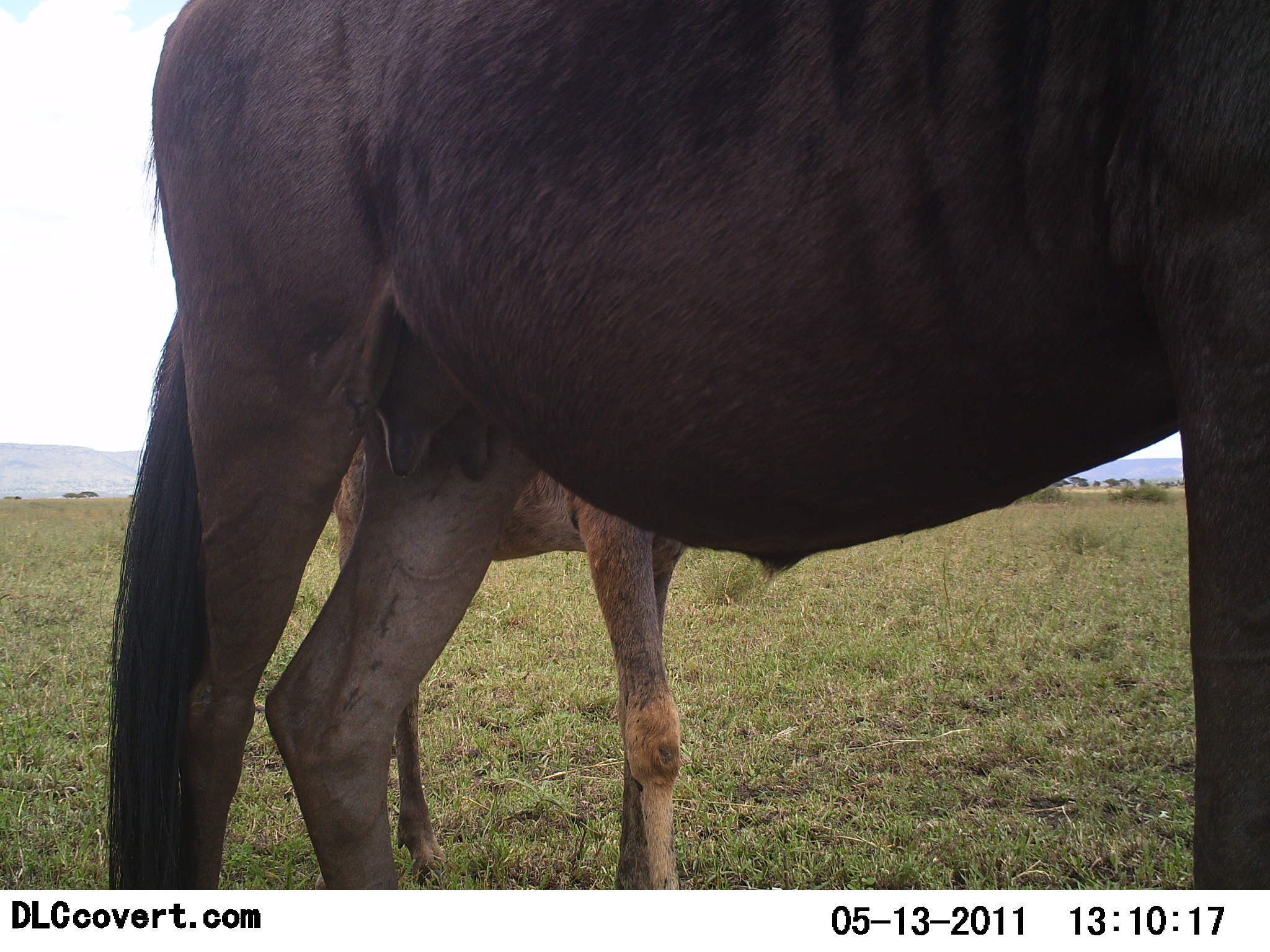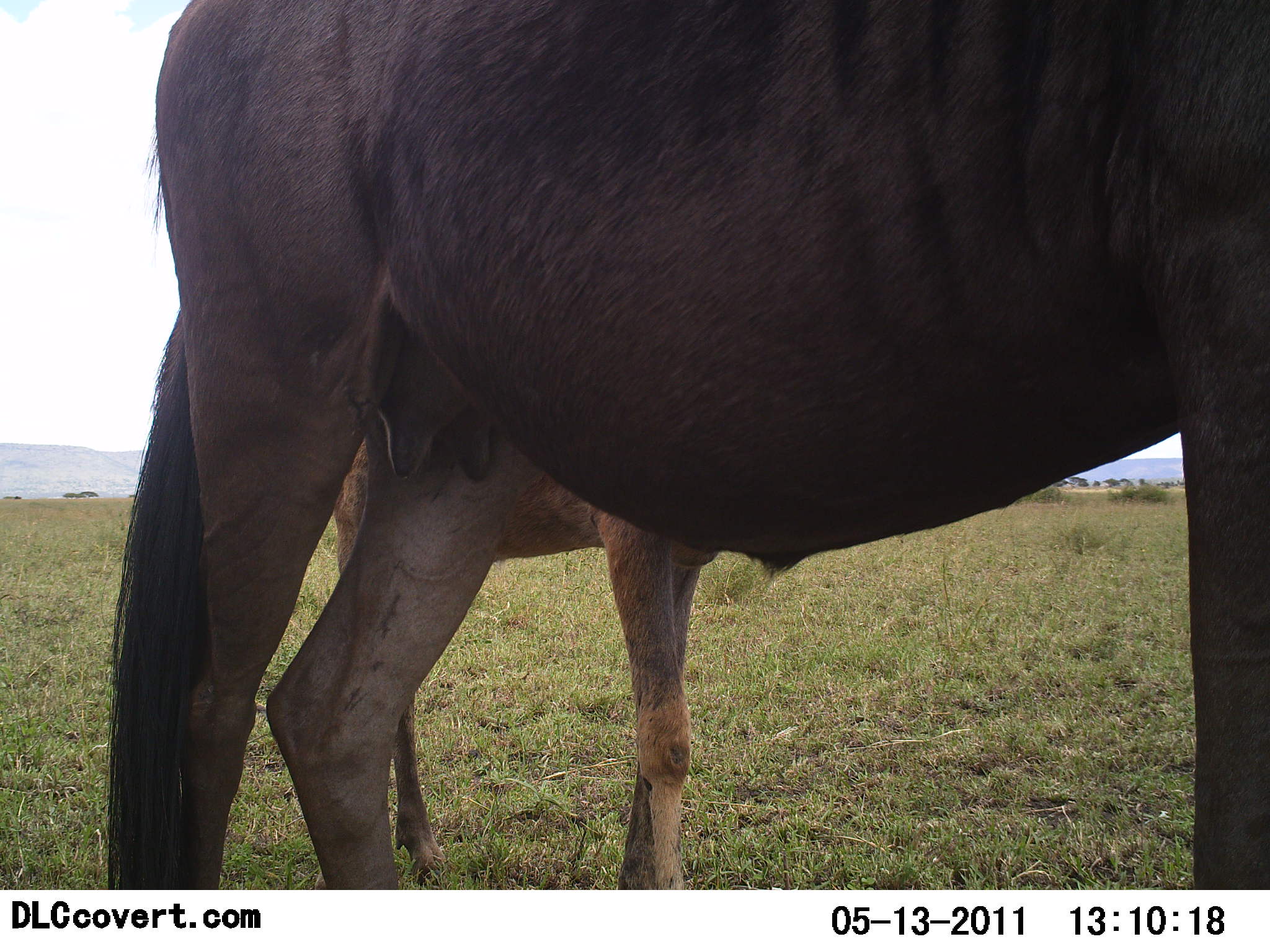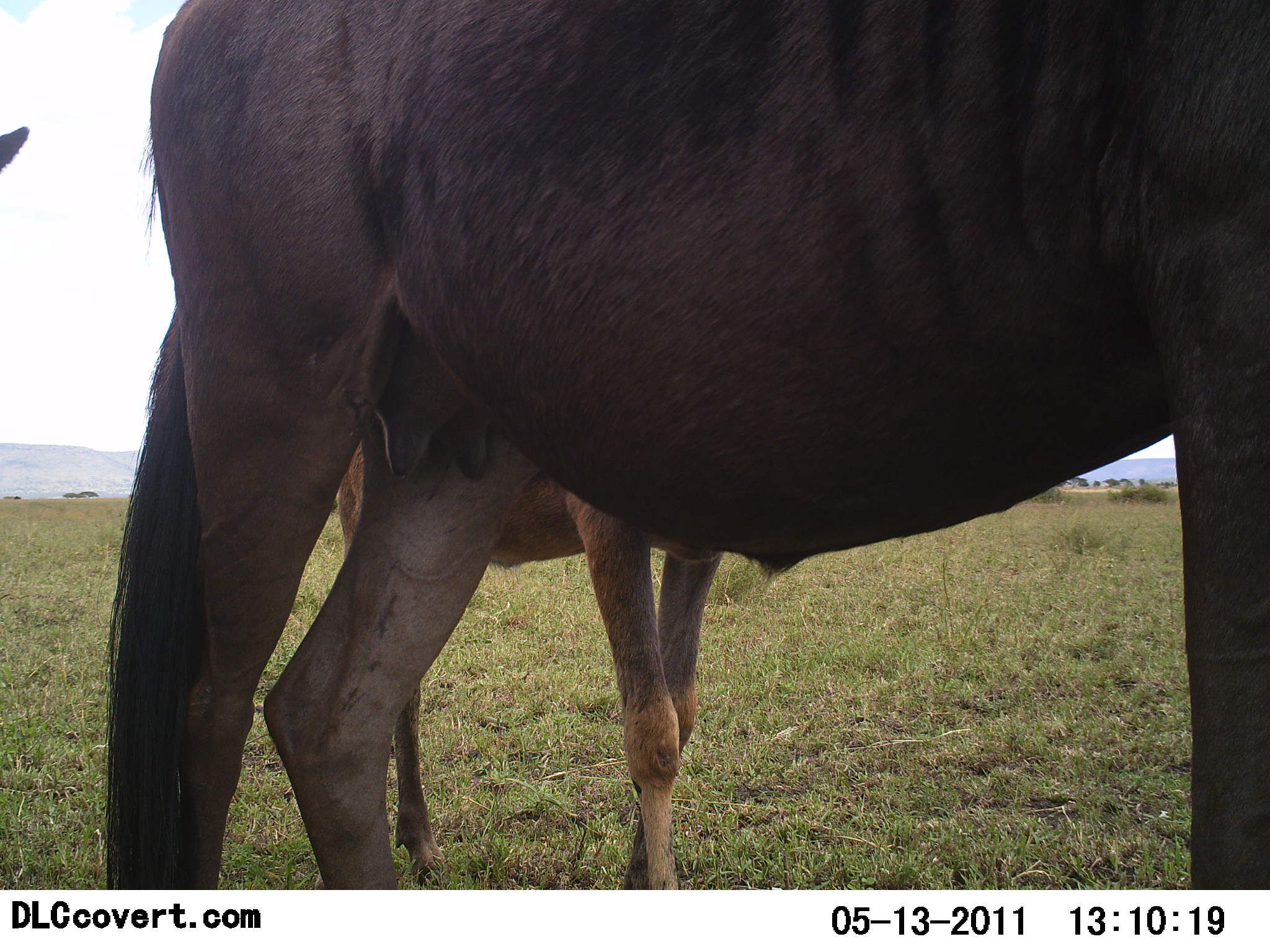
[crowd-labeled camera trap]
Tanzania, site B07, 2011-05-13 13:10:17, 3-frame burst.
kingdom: Animalia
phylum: Chordata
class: Mammalia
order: Artiodactyla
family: Bovidae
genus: Connochaetes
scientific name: Connochaetes taurinus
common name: blue wildebeest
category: wildebeest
Wildebeest (blue wildebeest) (Connochaetes taurinus), count 2. Behavior (volunteer vote fractions): standing 100%, resting 0%, moving 10%, interacting 0%. Young present (vote fraction): 90%. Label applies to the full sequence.